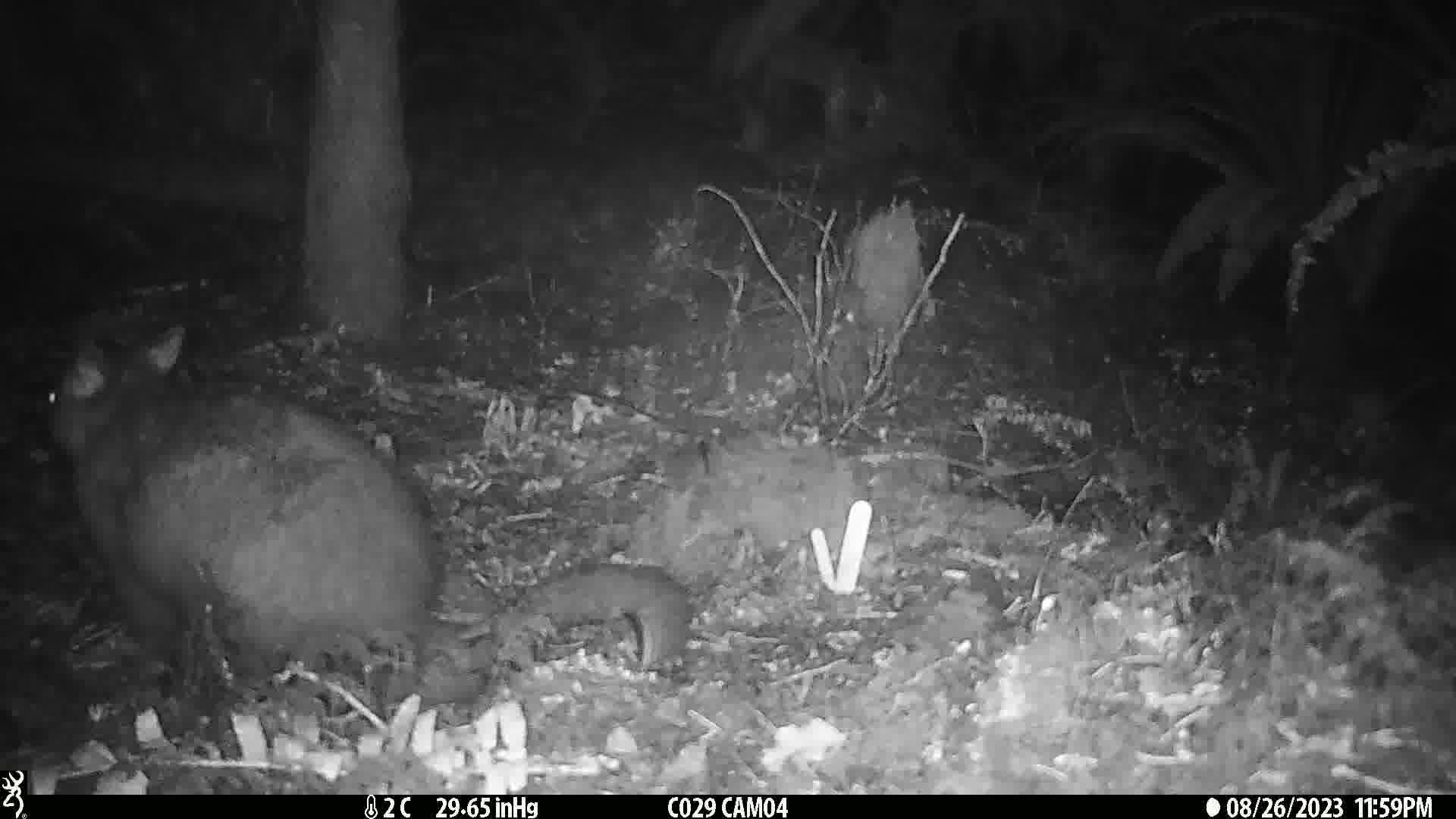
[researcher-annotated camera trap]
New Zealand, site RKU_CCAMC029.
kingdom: Animalia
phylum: Chordata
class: Mammalia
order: Diprotodontia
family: Phalangeridae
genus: Trichosurus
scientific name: Trichosurus vulpecula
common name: common brushtail possum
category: possum